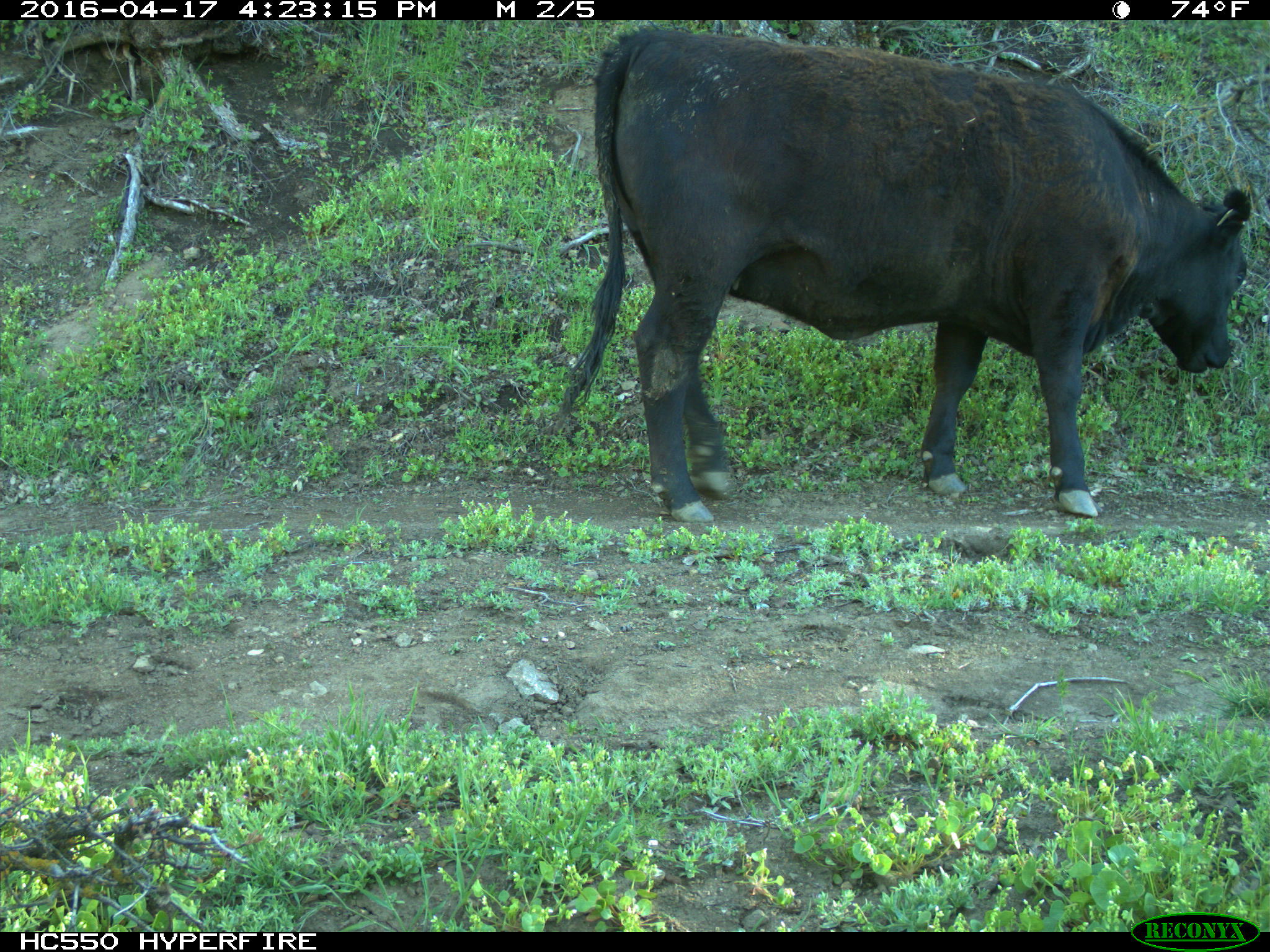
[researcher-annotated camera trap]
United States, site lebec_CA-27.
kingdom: Animalia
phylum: Chordata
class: Mammalia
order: Artiodactyla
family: Bovidae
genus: Bos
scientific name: Bos taurus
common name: domestic cow